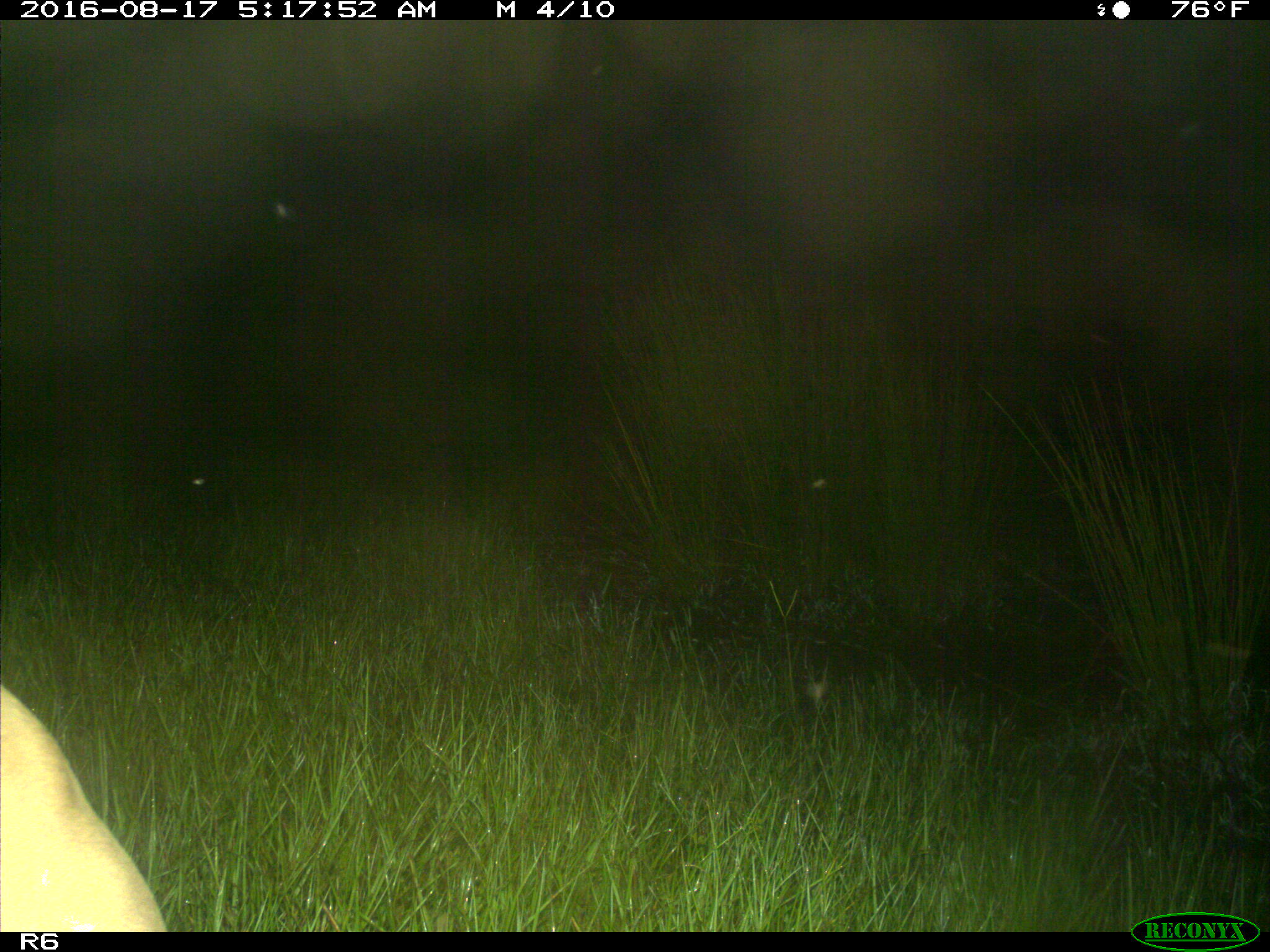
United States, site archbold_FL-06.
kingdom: Animalia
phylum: Chordata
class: Mammalia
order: Artiodactyla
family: Bovidae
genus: Bos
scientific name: Bos taurus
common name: domestic cow